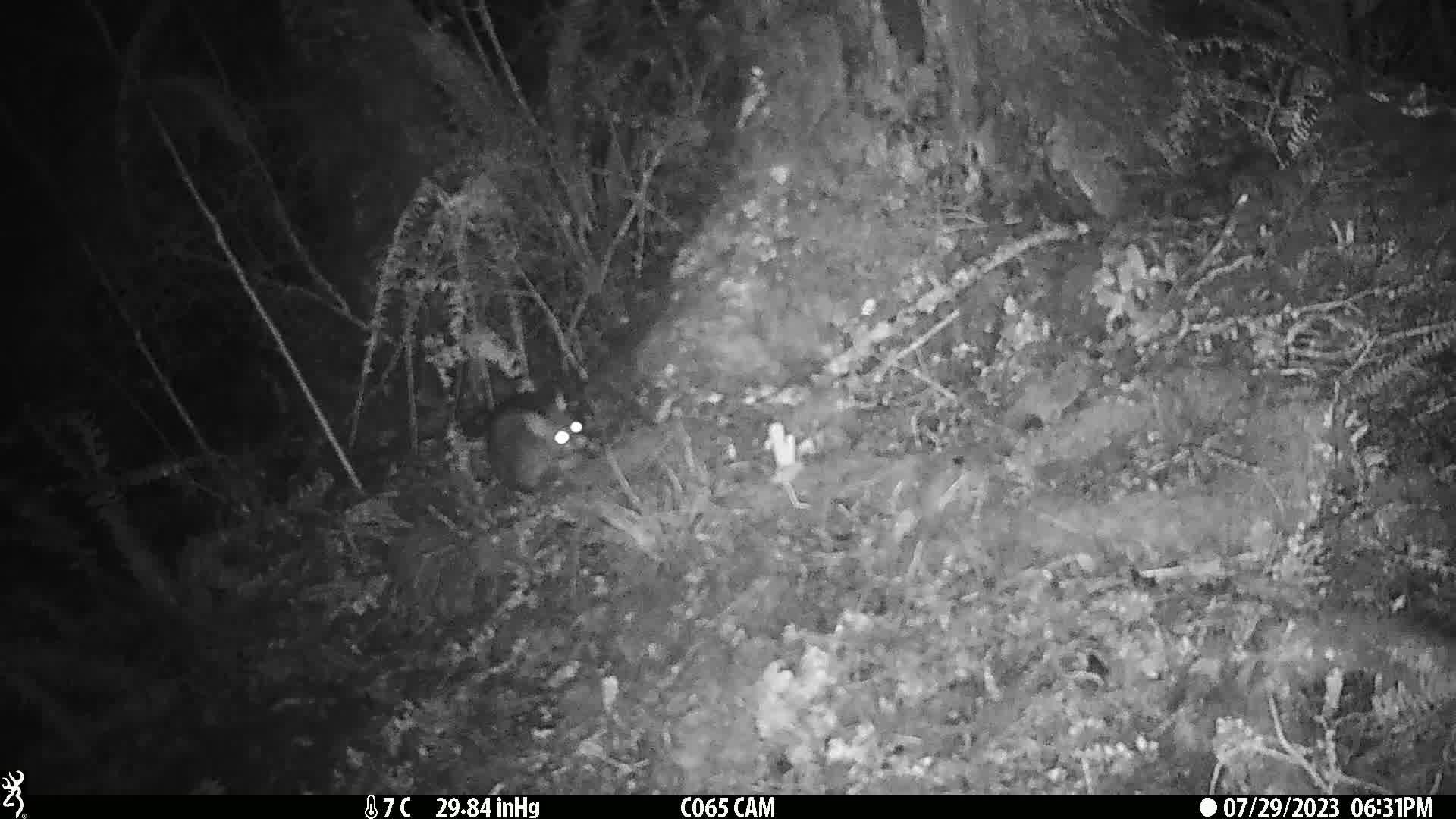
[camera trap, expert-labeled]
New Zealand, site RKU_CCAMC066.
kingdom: Animalia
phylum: Chordata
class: Mammalia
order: Diprotodontia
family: Phalangeridae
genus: Trichosurus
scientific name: Trichosurus vulpecula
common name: common brushtail possum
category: possum